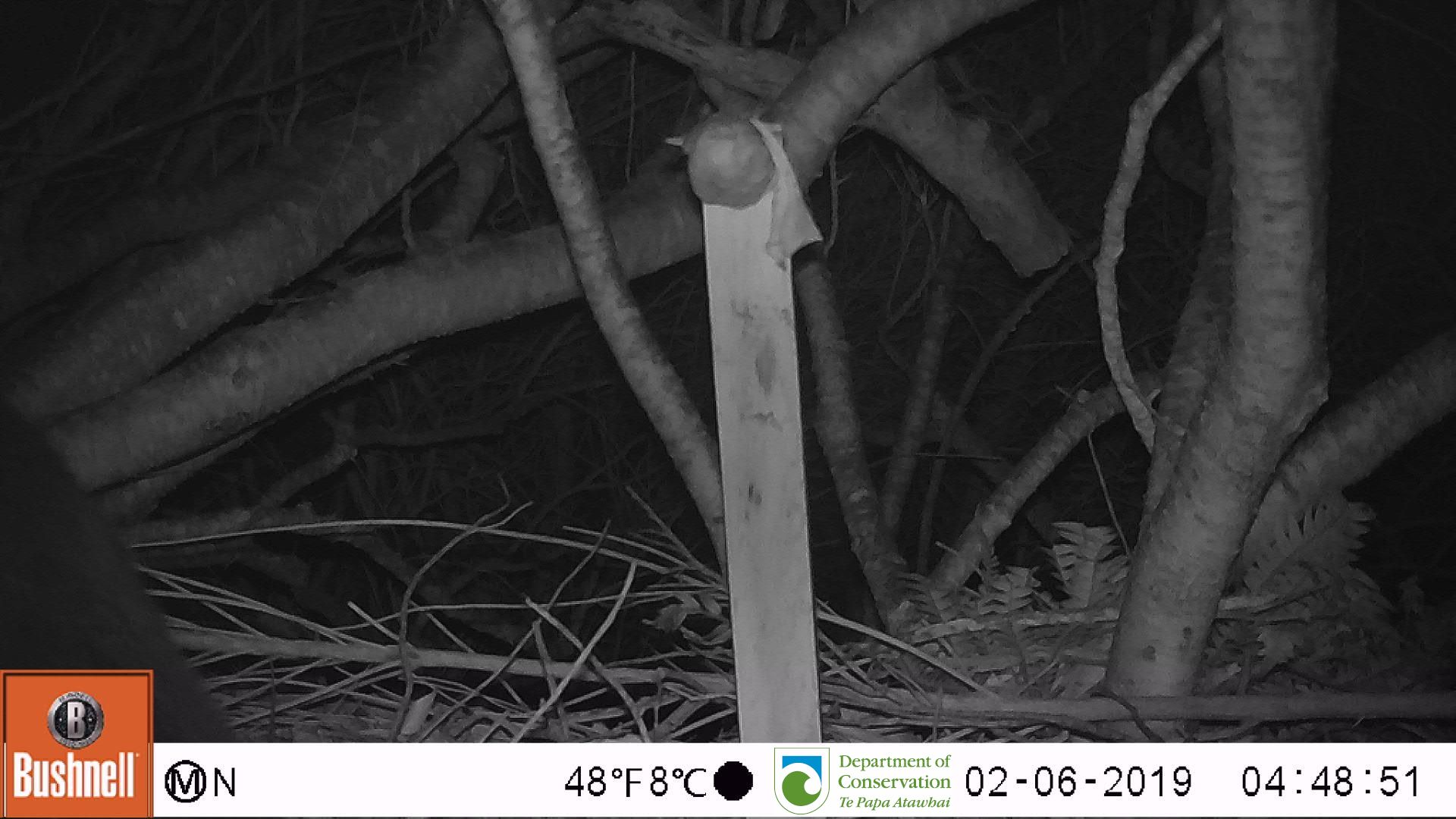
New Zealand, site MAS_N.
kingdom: Animalia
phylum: Chordata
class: Mammalia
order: Carnivora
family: Felidae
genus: Felis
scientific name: Felis catus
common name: domestic cat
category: cat